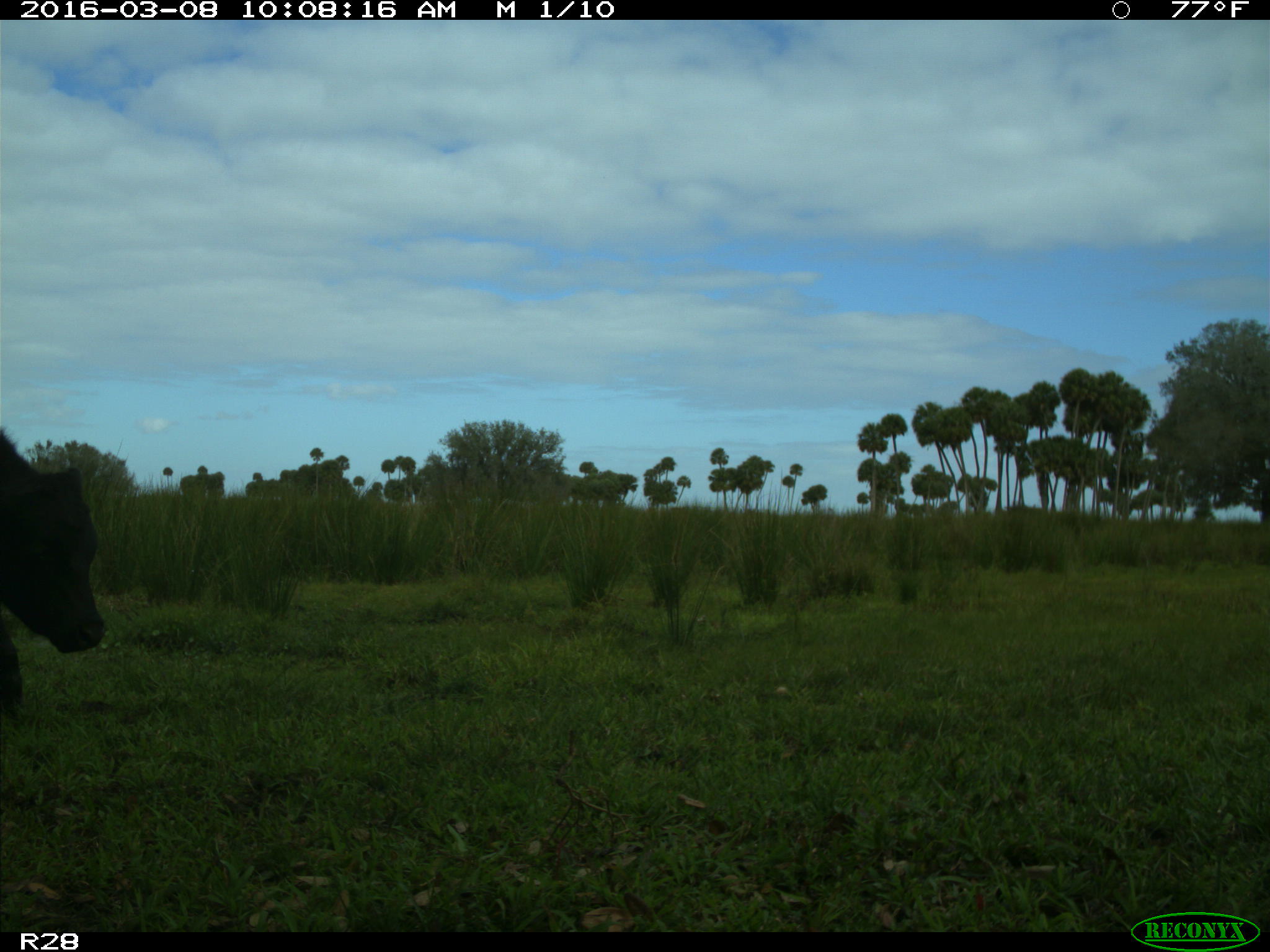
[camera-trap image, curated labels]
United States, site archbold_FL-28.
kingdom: Animalia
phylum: Chordata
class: Mammalia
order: Artiodactyla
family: Bovidae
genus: Bos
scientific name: Bos taurus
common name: domestic cow